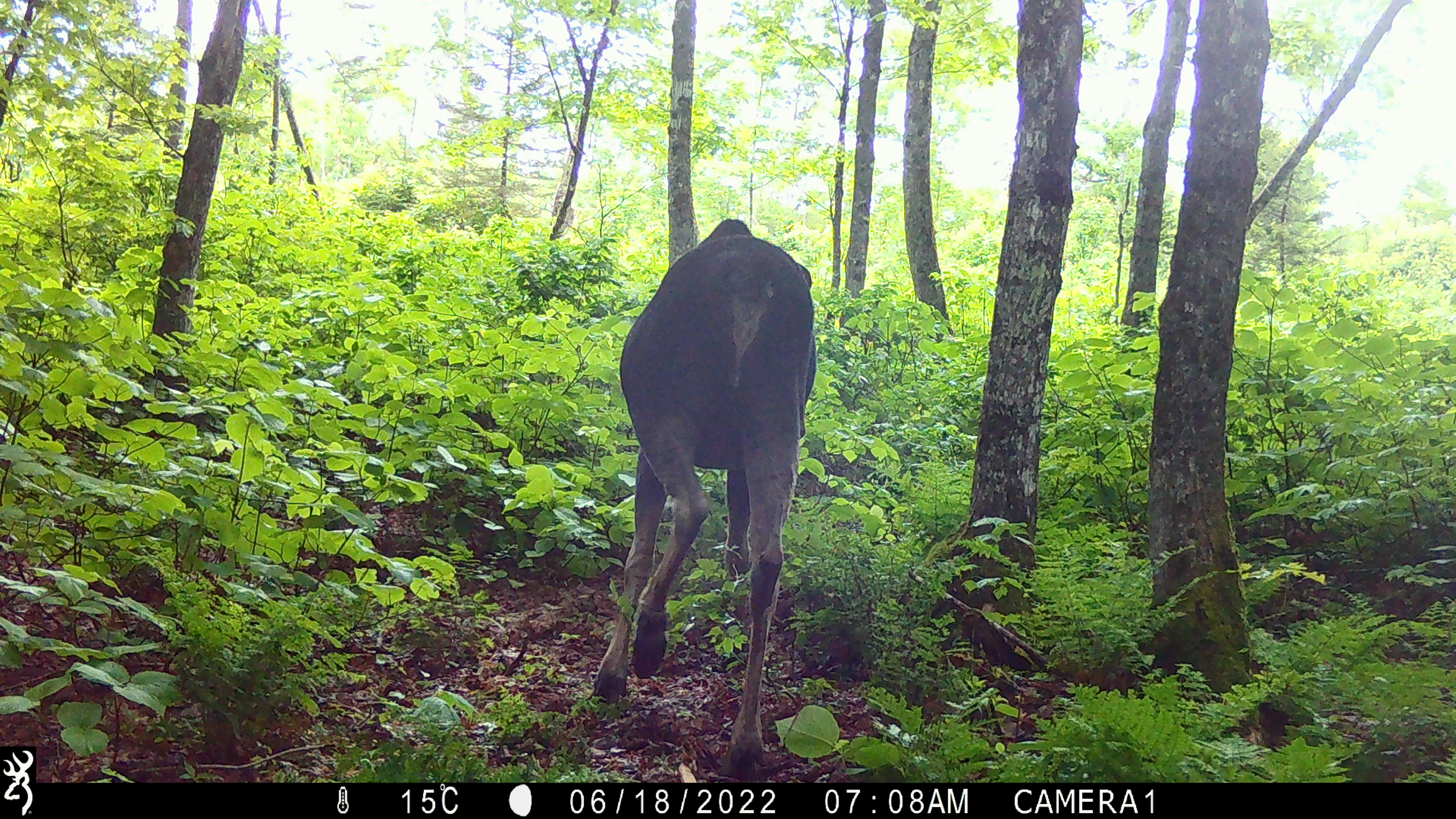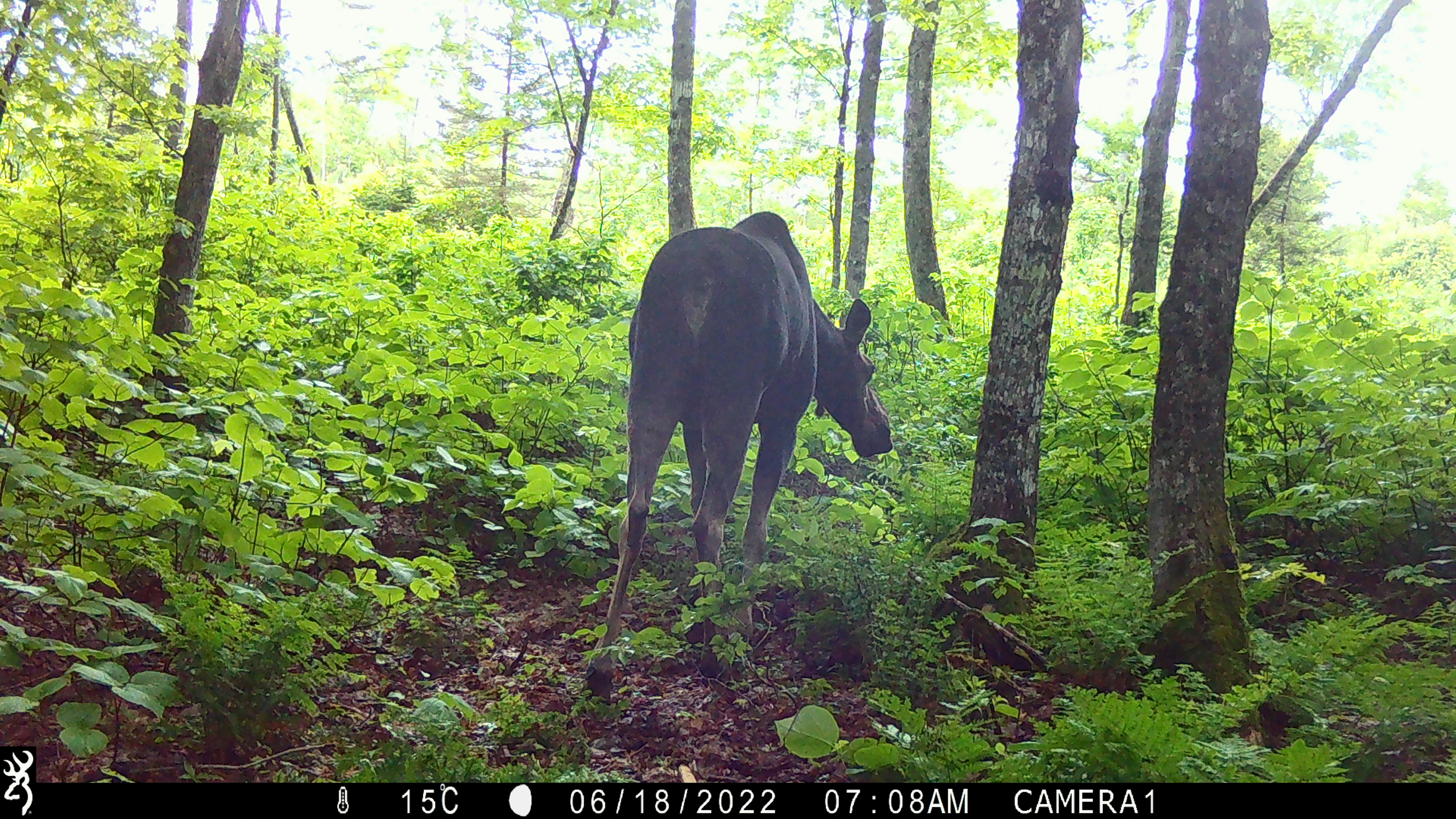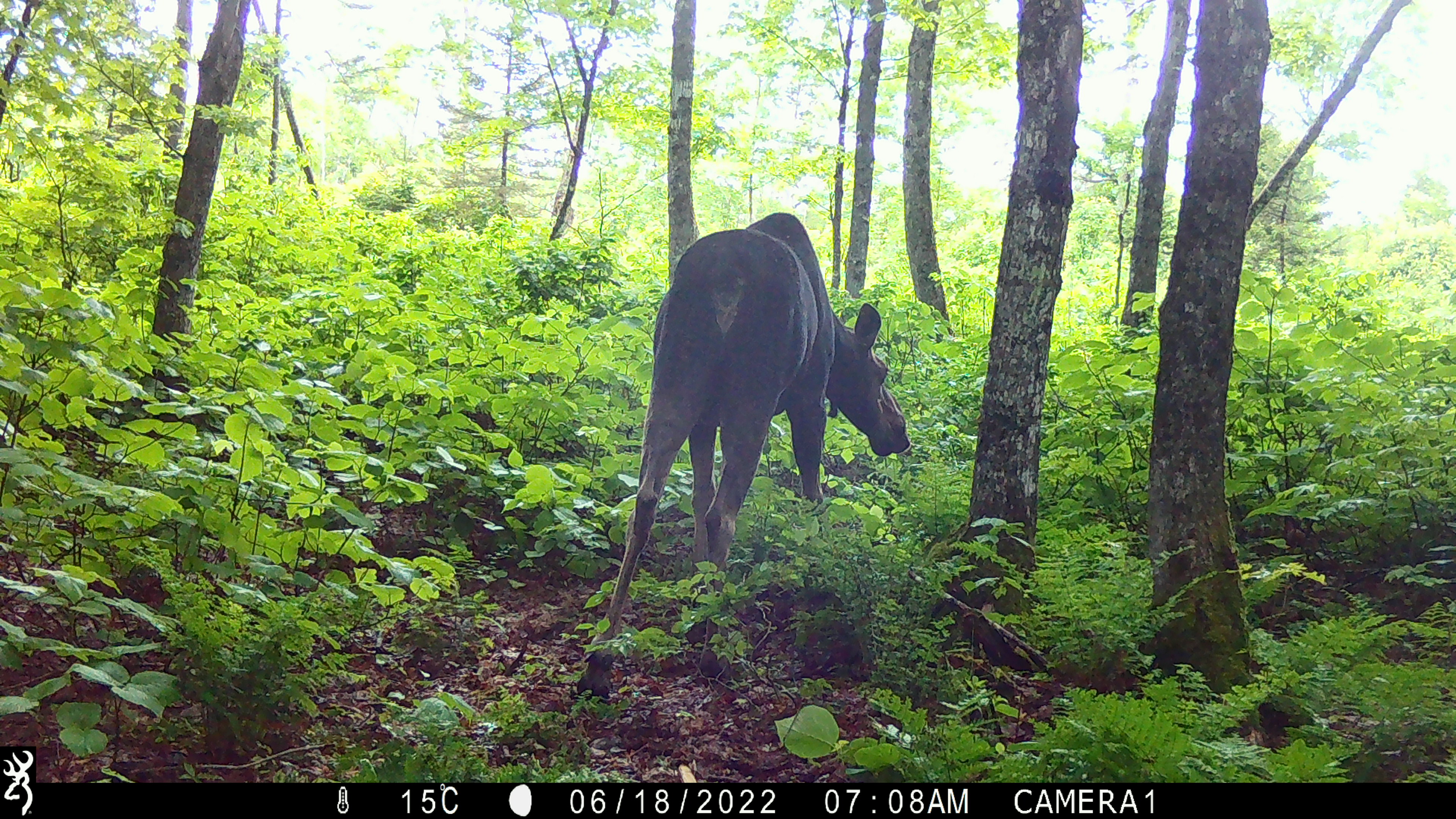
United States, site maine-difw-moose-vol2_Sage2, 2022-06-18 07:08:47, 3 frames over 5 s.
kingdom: Animalia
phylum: Chordata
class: Mammalia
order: Artiodactyla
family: Cervidae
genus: Alces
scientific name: Alces alces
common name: moose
Moose (Alces alces).